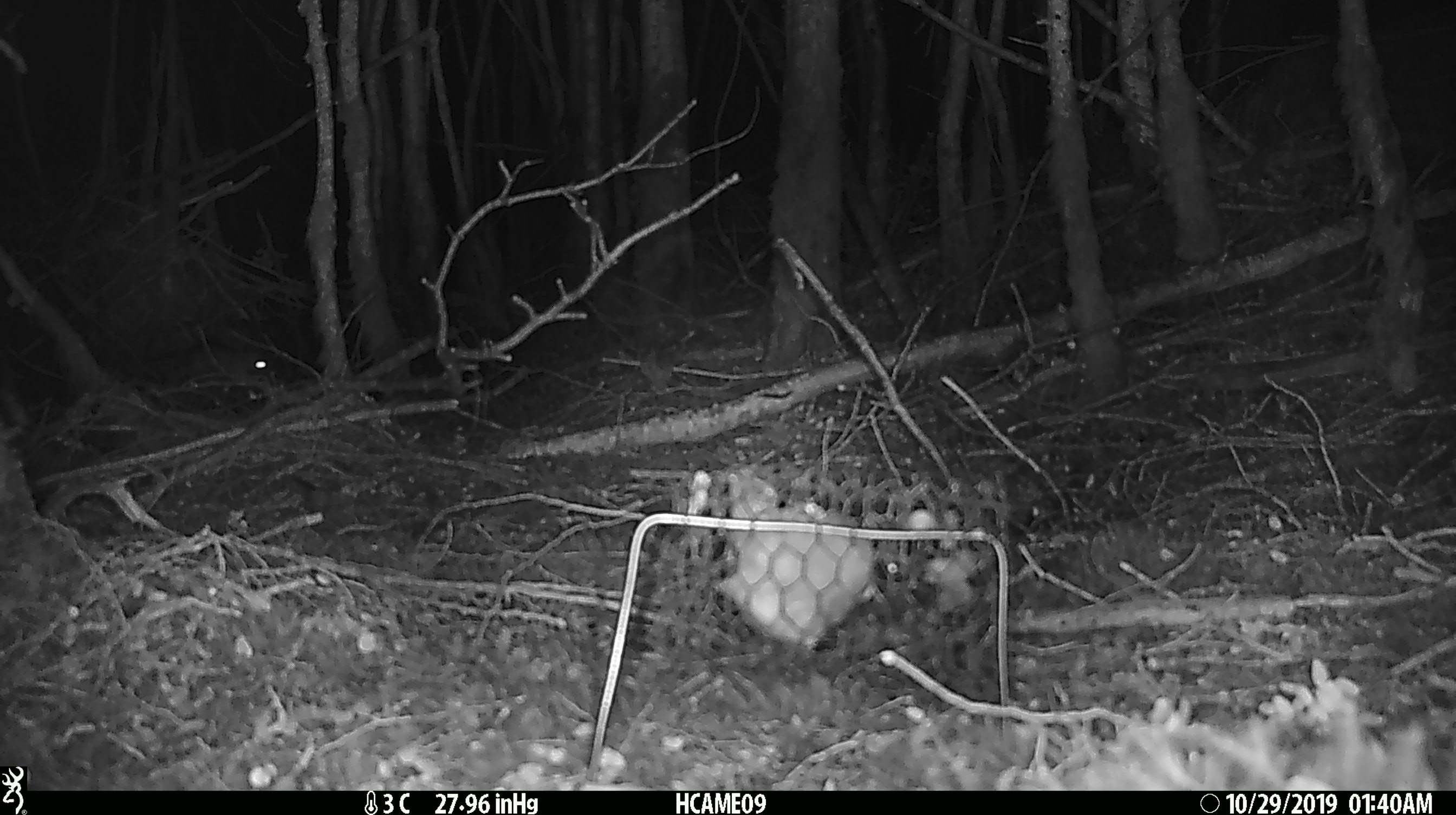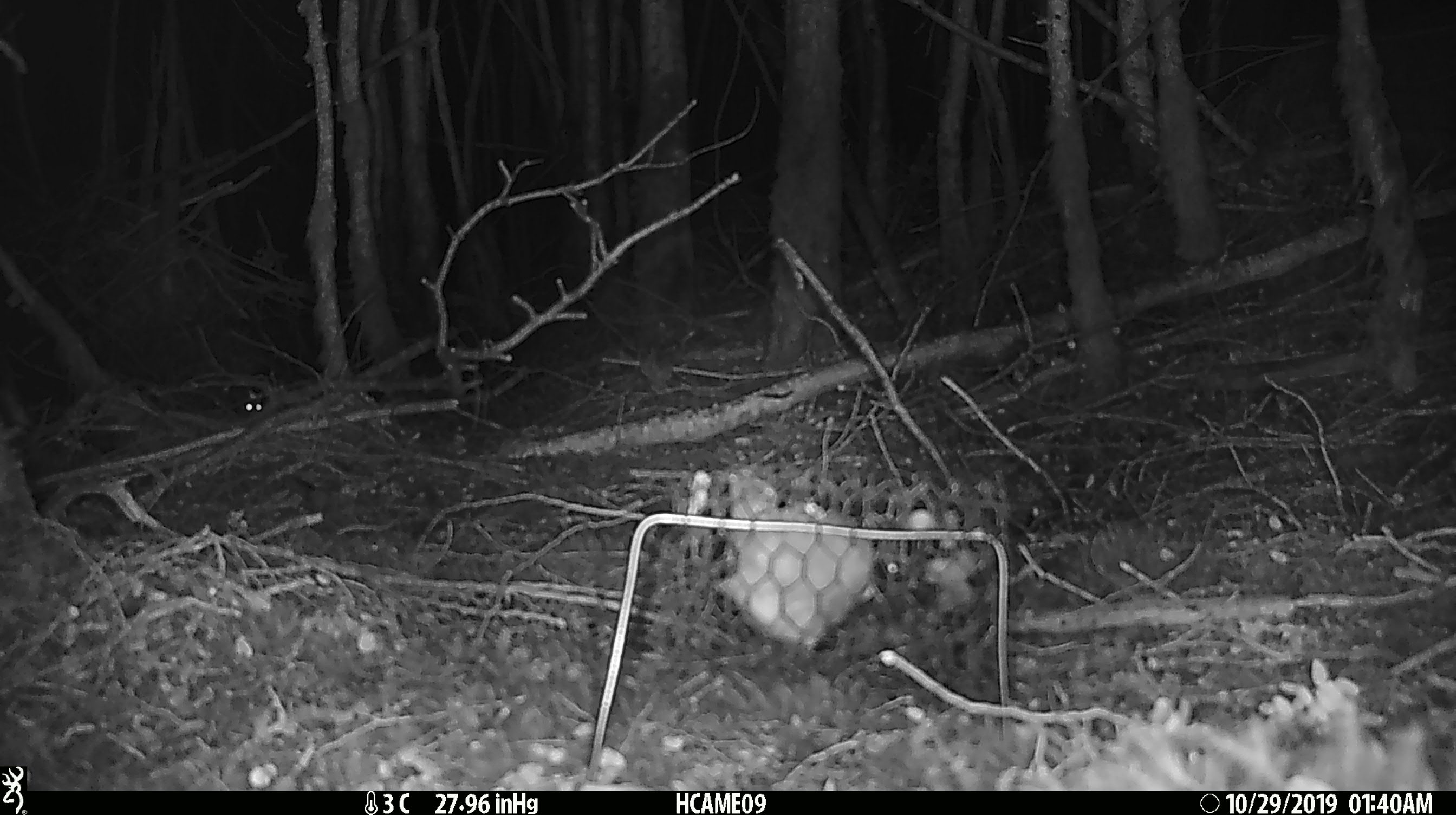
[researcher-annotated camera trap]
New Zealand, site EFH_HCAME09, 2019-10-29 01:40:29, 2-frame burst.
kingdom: Animalia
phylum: Chordata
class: Mammalia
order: Rodentia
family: Muridae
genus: Mus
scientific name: Mus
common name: mouse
Mouse (Mus).